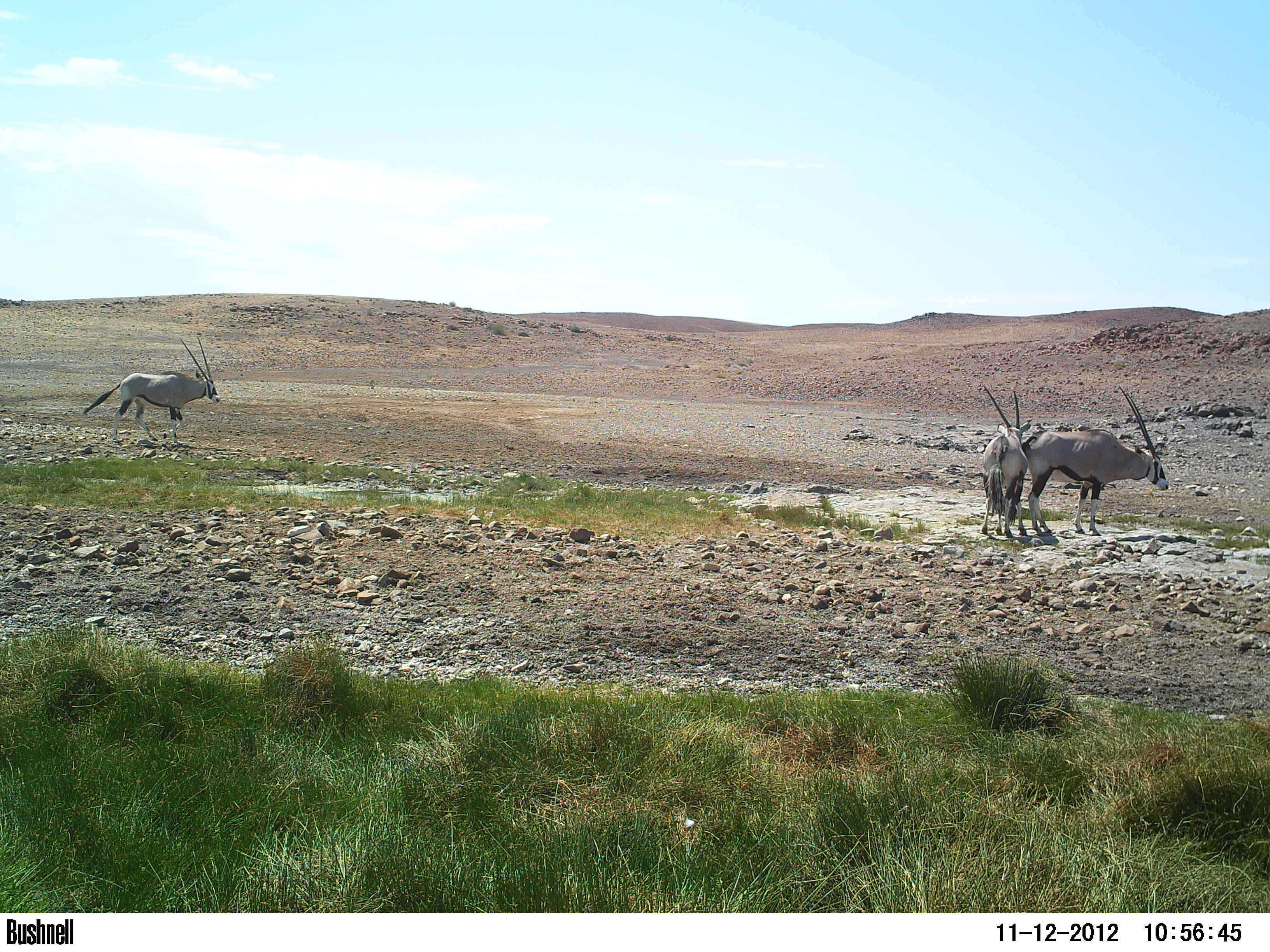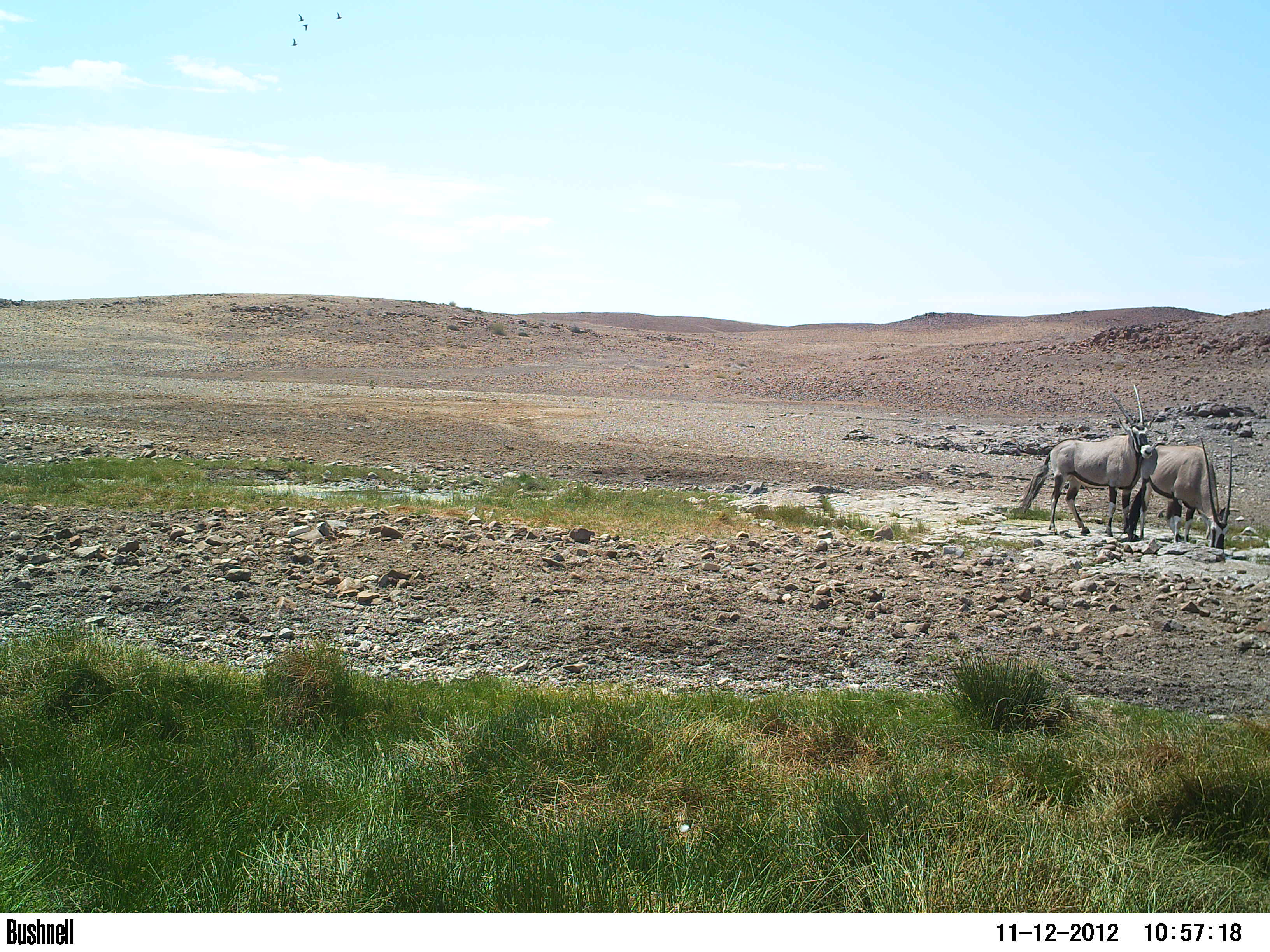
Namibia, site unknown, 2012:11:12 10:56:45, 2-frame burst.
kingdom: Animalia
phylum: Chordata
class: Mammalia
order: Artiodactyla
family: Bovidae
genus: Oryx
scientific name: Oryx gazella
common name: gemsbok